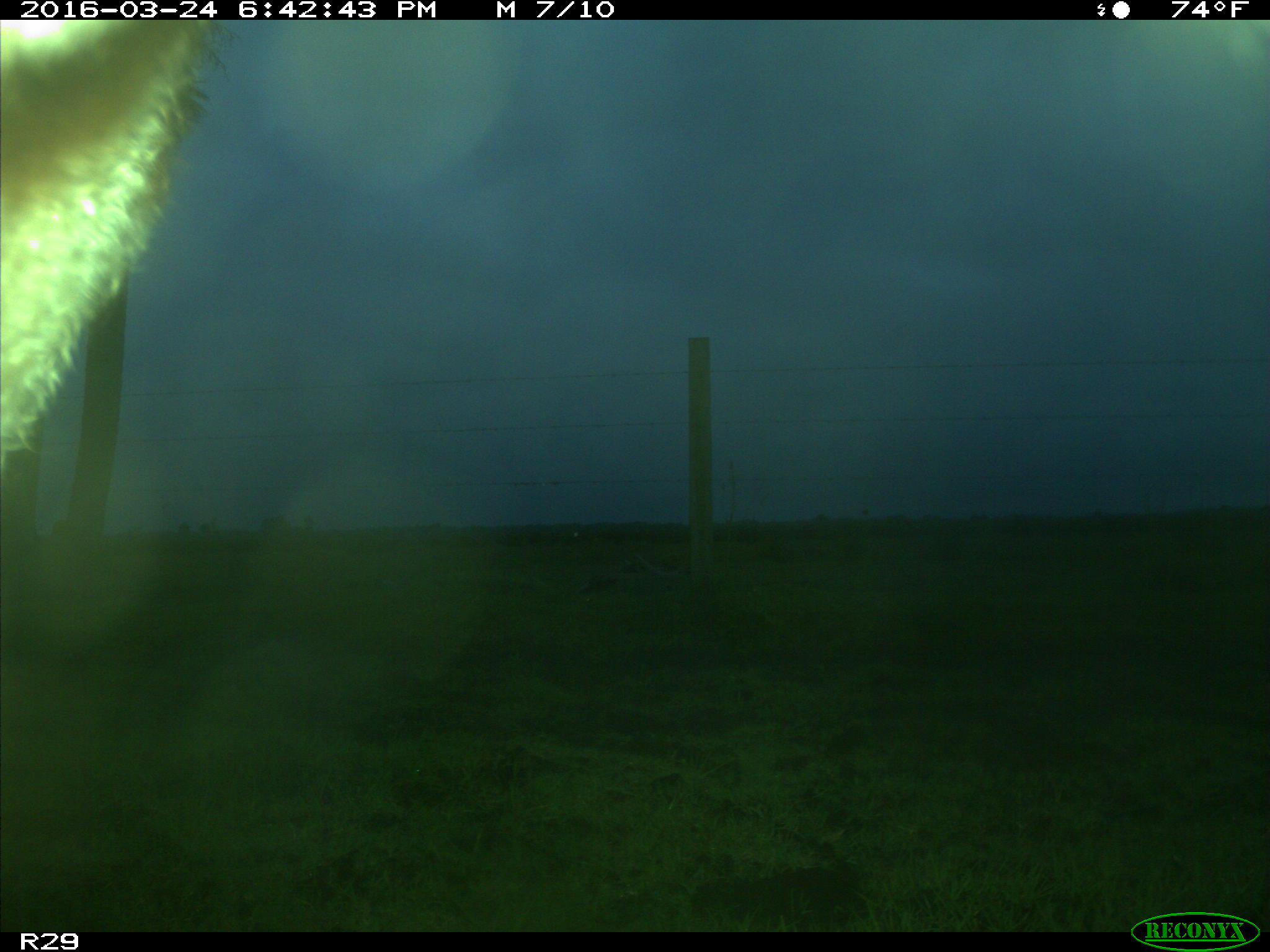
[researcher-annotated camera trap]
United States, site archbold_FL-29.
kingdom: Animalia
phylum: Chordata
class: Mammalia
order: Artiodactyla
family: Bovidae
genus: Bos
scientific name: Bos taurus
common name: domestic cow